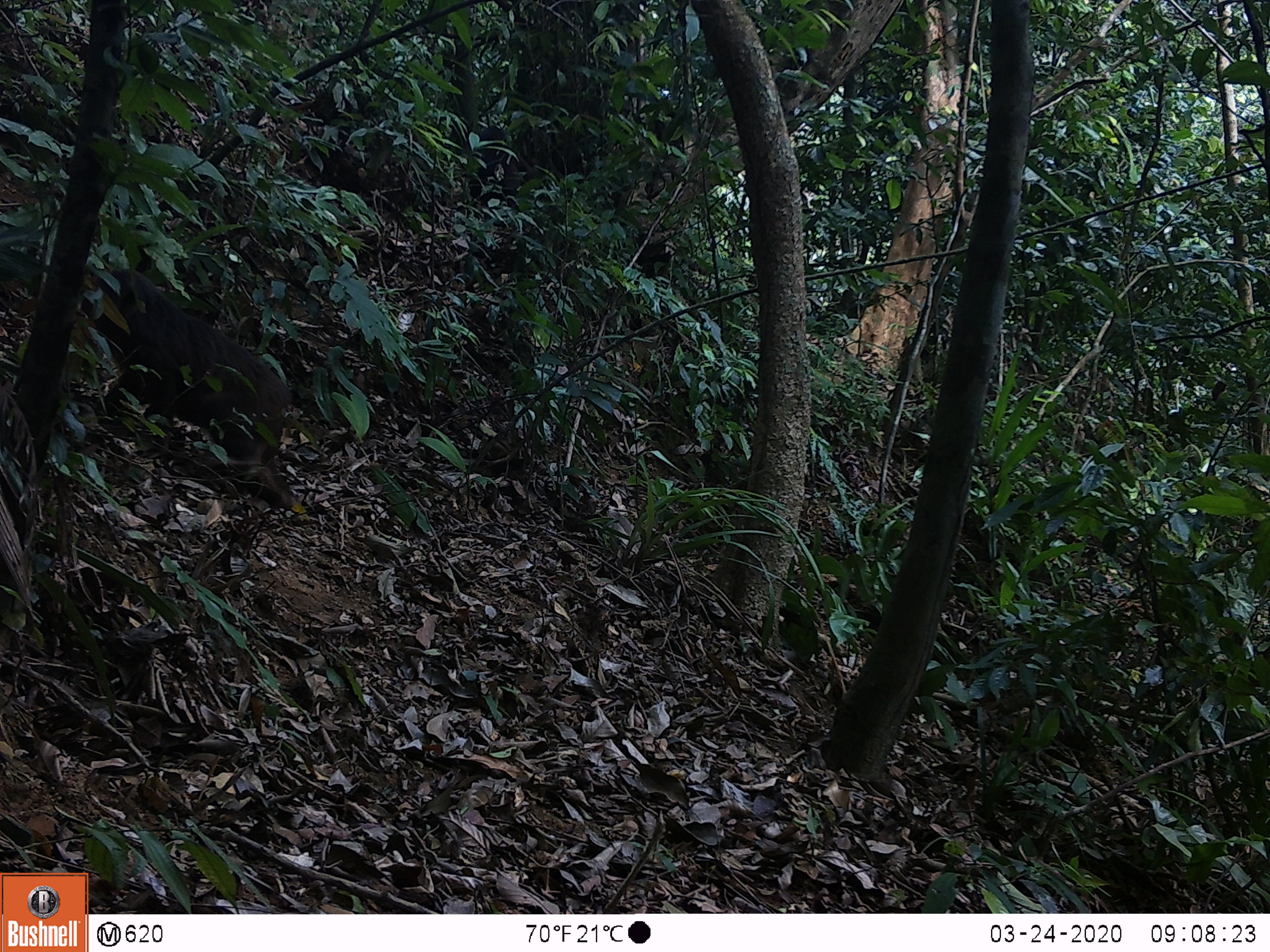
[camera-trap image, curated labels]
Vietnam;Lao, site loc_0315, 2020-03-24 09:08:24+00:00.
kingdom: Animalia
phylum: Chordata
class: Mammalia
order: Primates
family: Cercopithecidae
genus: Macaca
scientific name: Macaca arctoides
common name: stump-tailed macaque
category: stump tailed macaque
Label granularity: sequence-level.